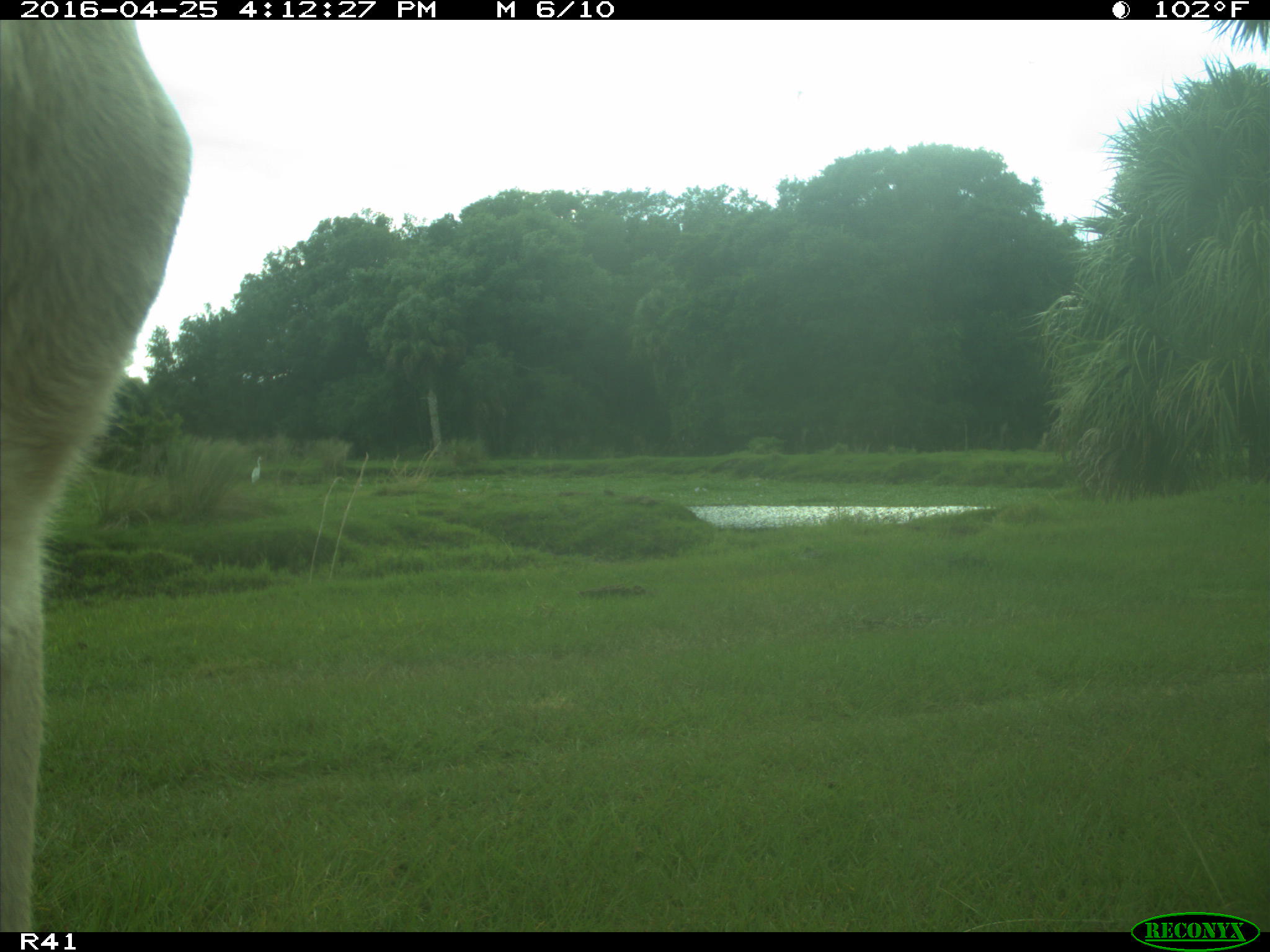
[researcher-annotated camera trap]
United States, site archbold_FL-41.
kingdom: Animalia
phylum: Chordata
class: Mammalia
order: Artiodactyla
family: Bovidae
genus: Bos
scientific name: Bos taurus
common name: domestic cow